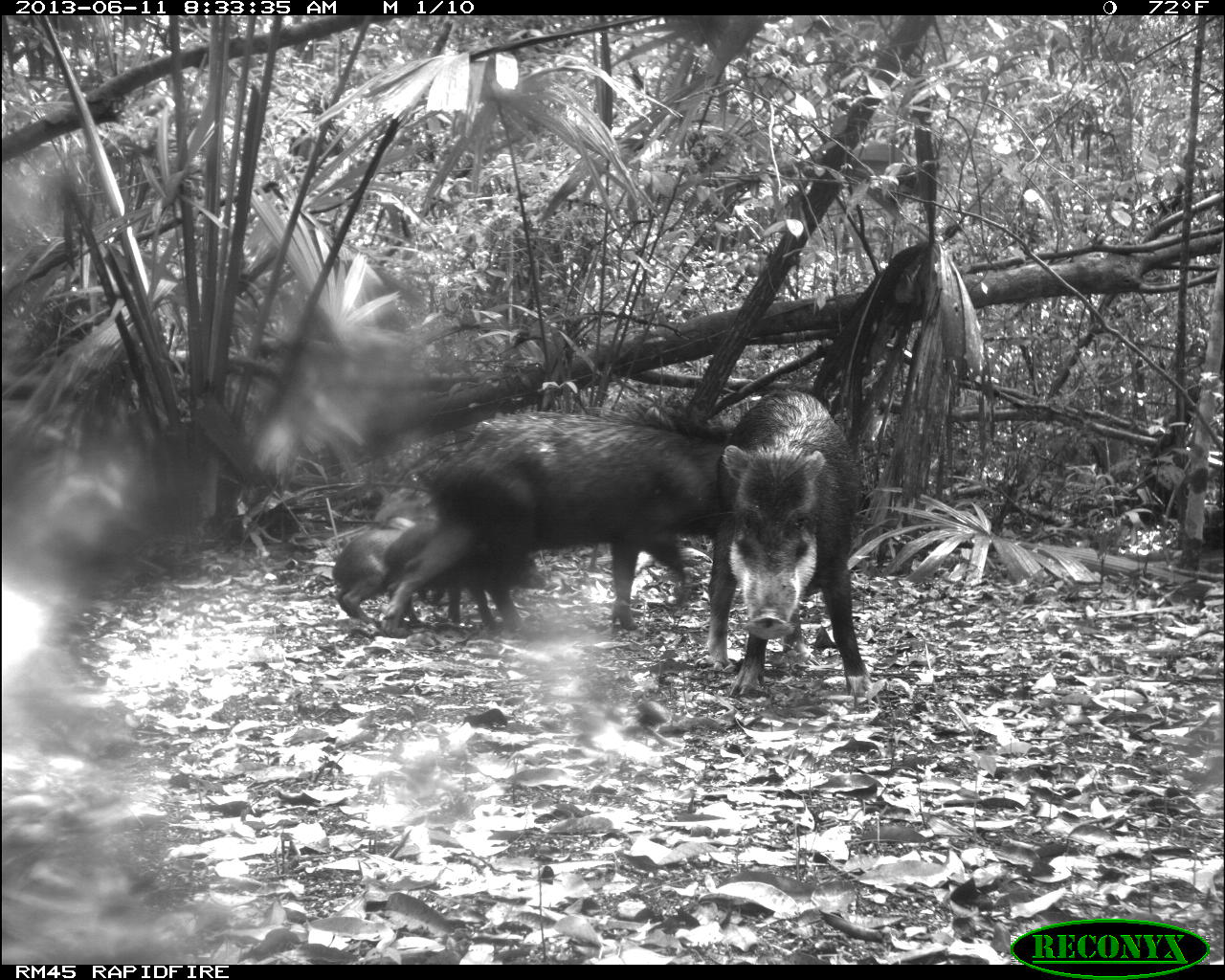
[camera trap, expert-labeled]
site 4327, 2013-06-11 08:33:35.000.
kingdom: Animalia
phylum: Chordata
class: Mammalia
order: Artiodactyla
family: Tayassuidae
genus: Tayassu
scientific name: Tayassu pecari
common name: white-lipped peccary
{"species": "Tayassu pecari (white-lipped peccary)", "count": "5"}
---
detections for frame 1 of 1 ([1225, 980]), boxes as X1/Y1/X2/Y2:
tayassu pecari: 419/403/730/632; 707/389/872/696; 383/517/547/630; 332/516/415/624